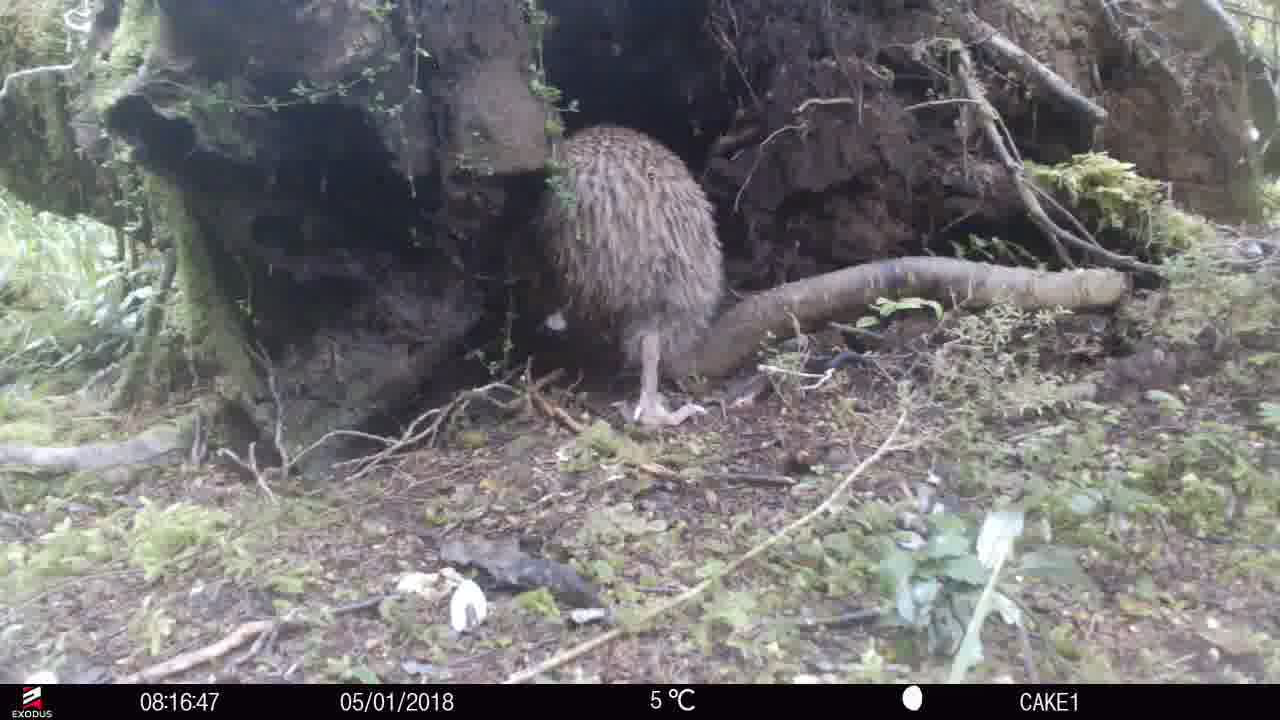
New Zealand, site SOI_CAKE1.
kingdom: Animalia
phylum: Chordata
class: Aves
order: Apterygiformes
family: Apterygidae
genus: Apteryx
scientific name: Apteryx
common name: kiwi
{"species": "kiwi (Apteryx)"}